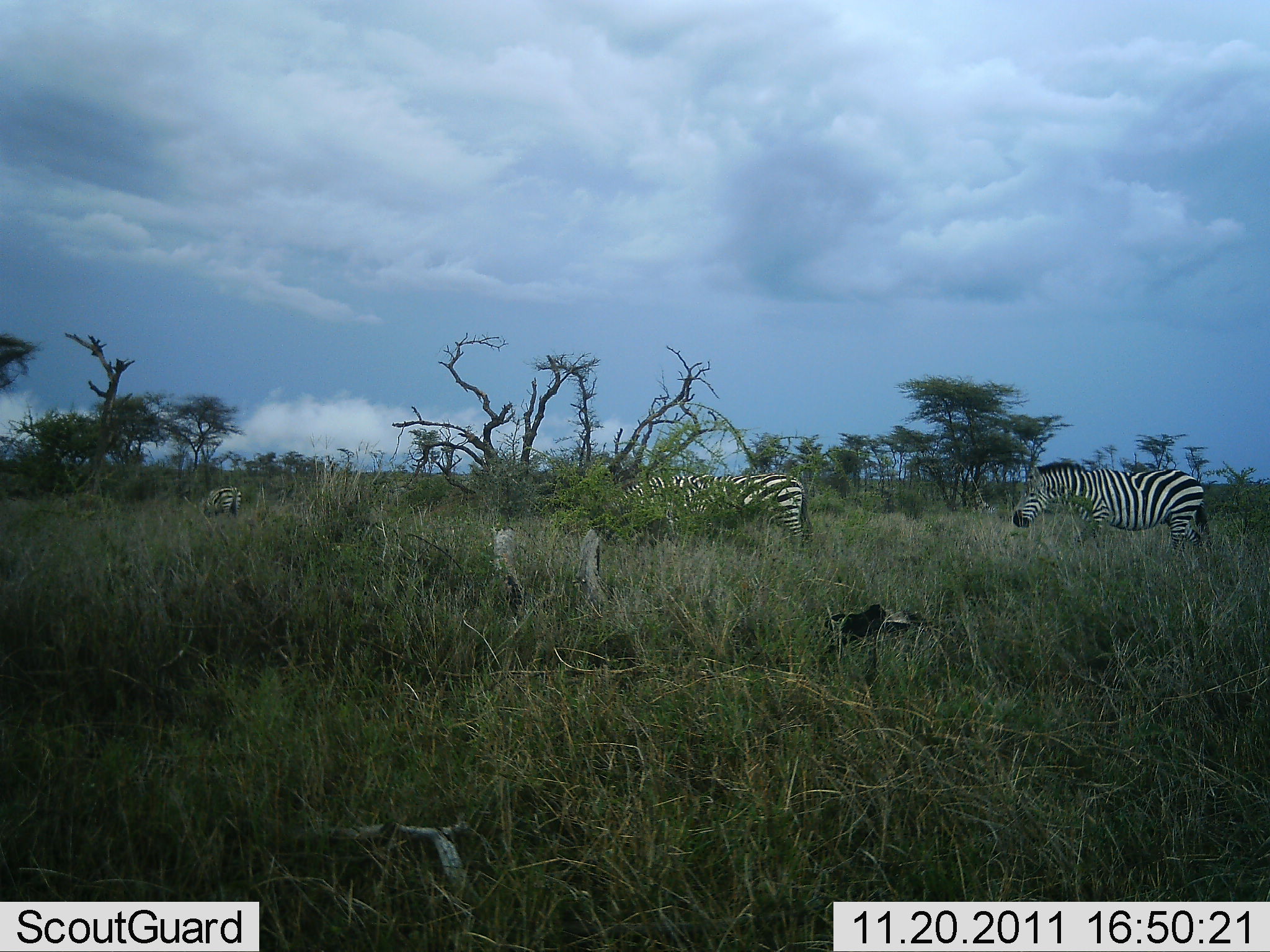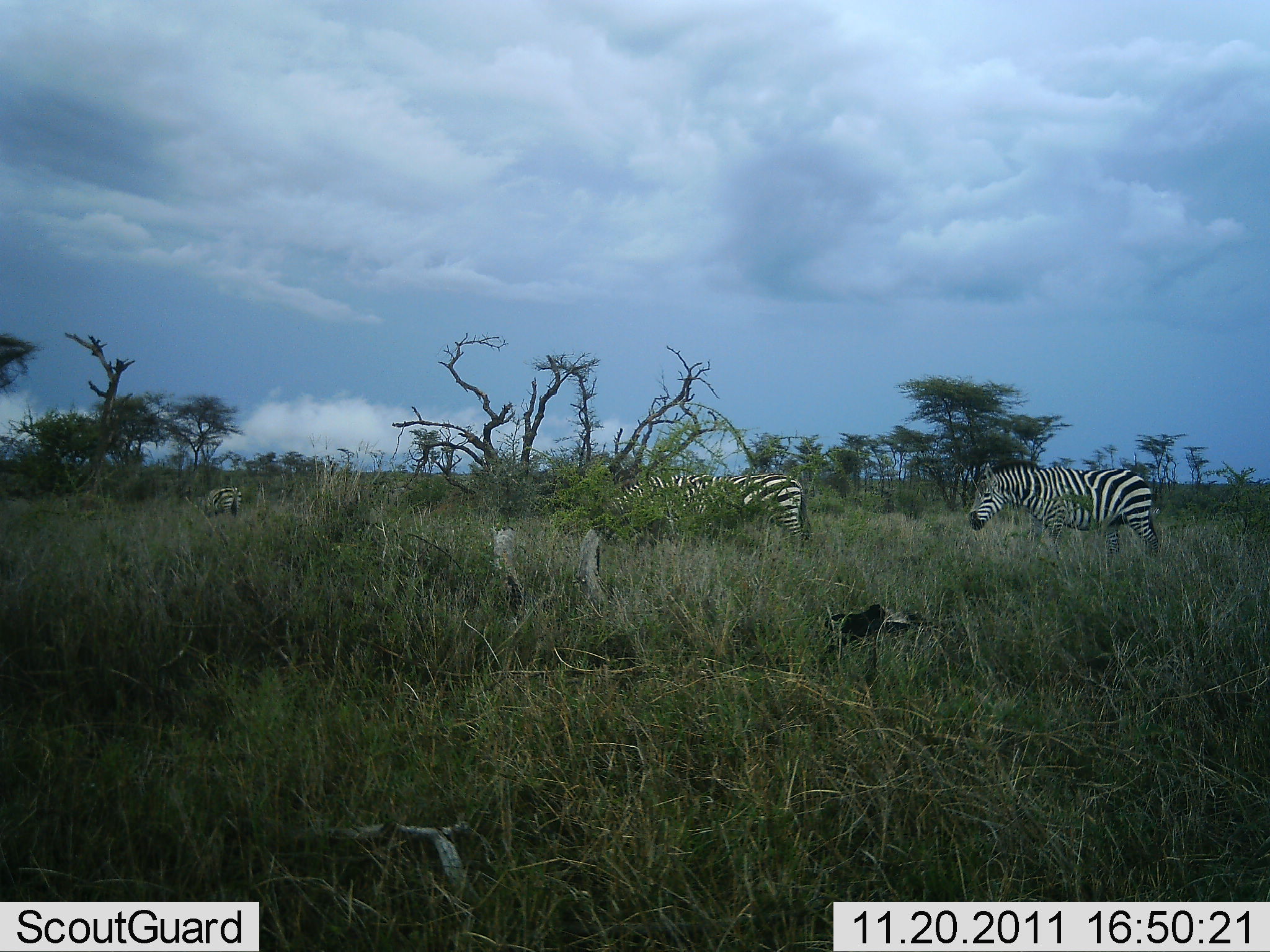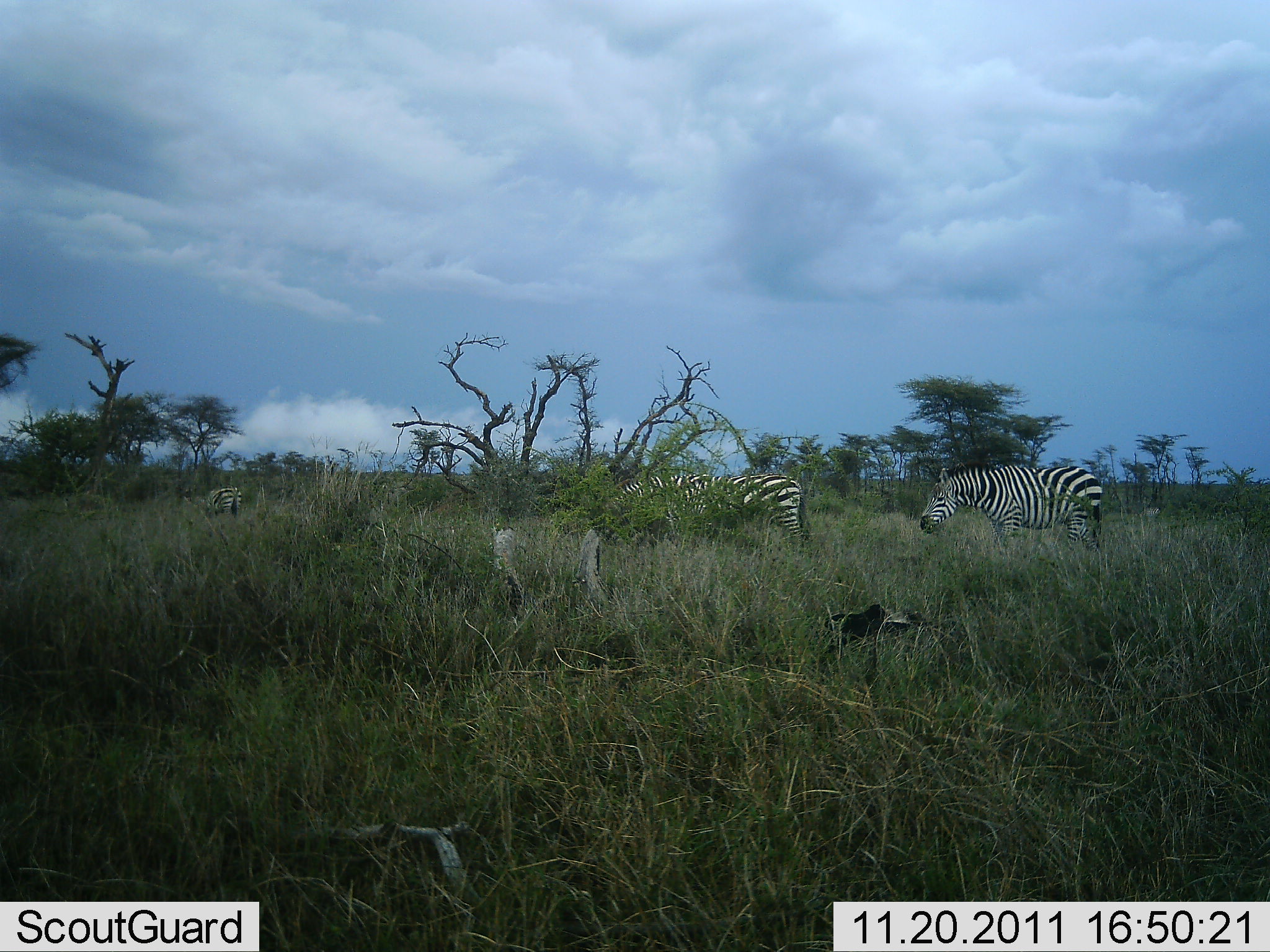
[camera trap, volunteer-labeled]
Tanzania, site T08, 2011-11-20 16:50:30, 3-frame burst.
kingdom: Animalia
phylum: Chordata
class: Mammalia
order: Perissodactyla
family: Equidae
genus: Equus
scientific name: Equus quagga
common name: plains zebra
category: zebra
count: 3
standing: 19%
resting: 0%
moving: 75%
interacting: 0%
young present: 0%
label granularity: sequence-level